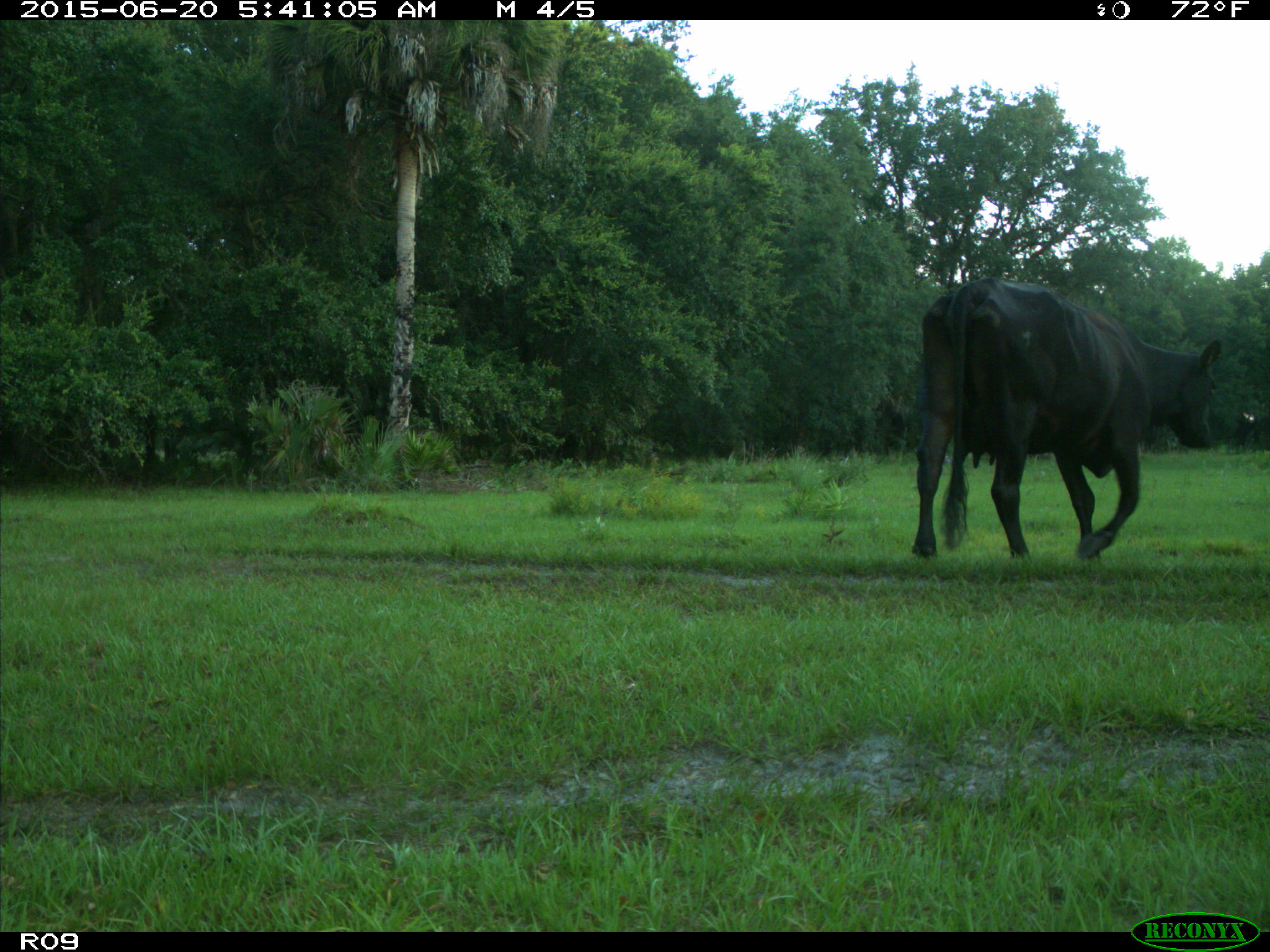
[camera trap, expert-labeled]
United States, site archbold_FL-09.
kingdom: Animalia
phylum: Chordata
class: Mammalia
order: Artiodactyla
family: Bovidae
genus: Bos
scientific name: Bos taurus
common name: domestic cow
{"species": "Bos taurus (domestic cow)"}